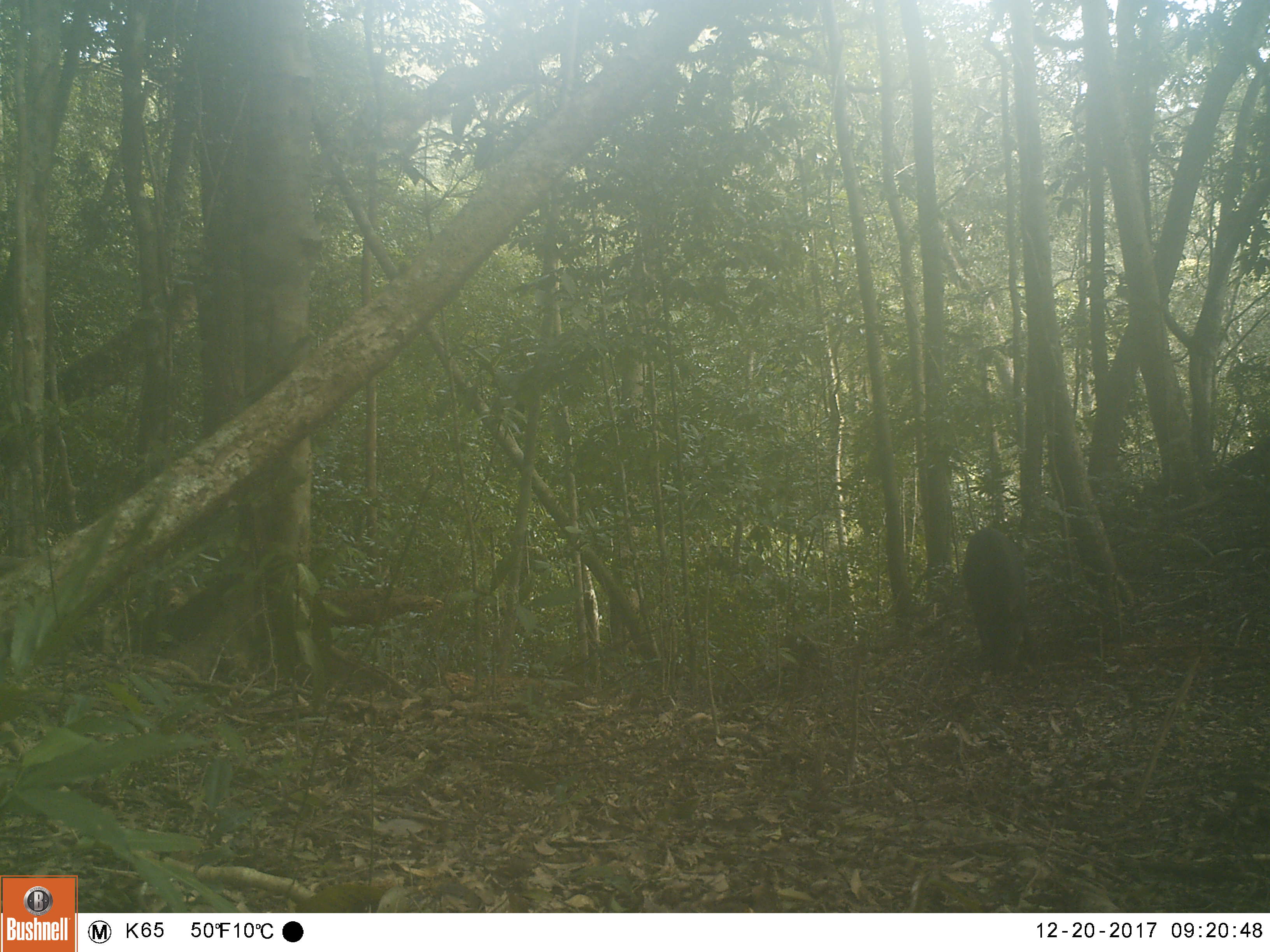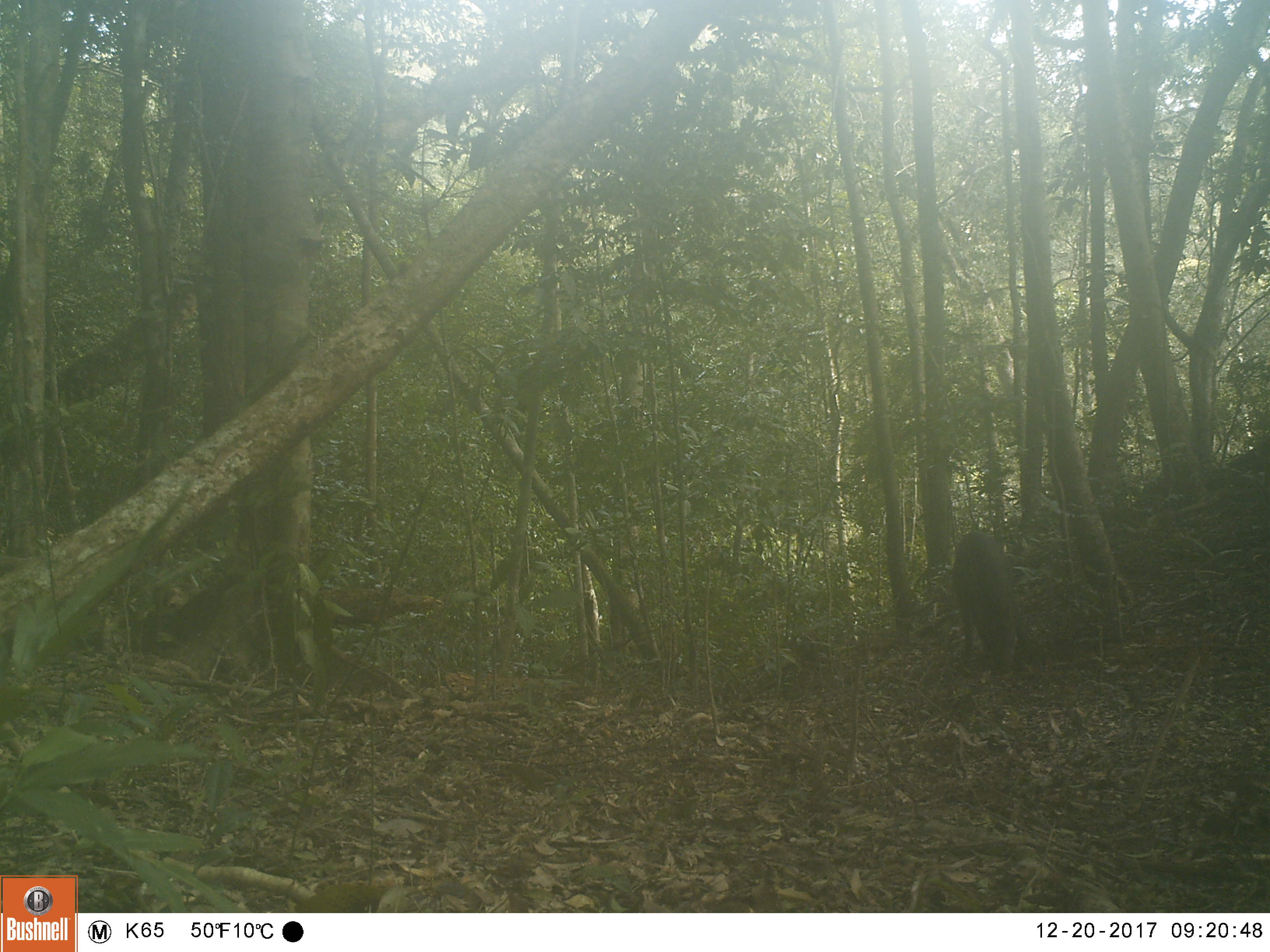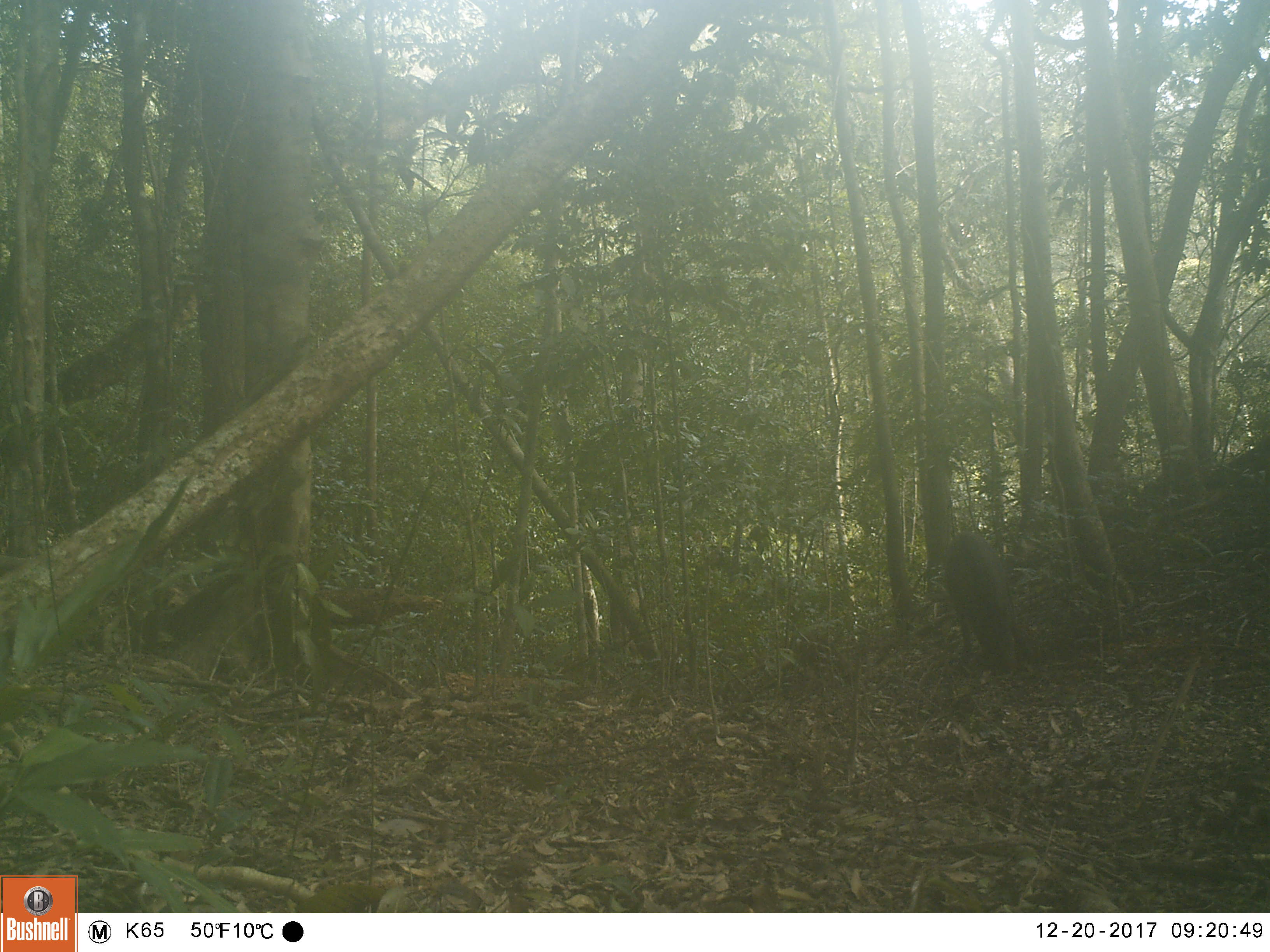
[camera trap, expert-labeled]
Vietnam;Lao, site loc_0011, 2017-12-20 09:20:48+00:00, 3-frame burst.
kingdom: Animalia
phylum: Chordata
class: Mammalia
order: Artiodactyla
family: Suidae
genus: Sus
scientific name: Sus scrofa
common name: eurasian wild pig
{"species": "eurasian wild pig (Sus scrofa)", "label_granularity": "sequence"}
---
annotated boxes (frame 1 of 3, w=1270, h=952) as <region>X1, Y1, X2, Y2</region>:
eurasian wild pig: <region>965, 529, 1042, 676</region>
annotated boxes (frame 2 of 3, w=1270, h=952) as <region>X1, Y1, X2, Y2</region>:
eurasian wild pig: <region>953, 530, 1033, 673</region>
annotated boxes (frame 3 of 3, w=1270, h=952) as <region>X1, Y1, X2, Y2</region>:
eurasian wild pig: <region>943, 532, 1039, 673</region>